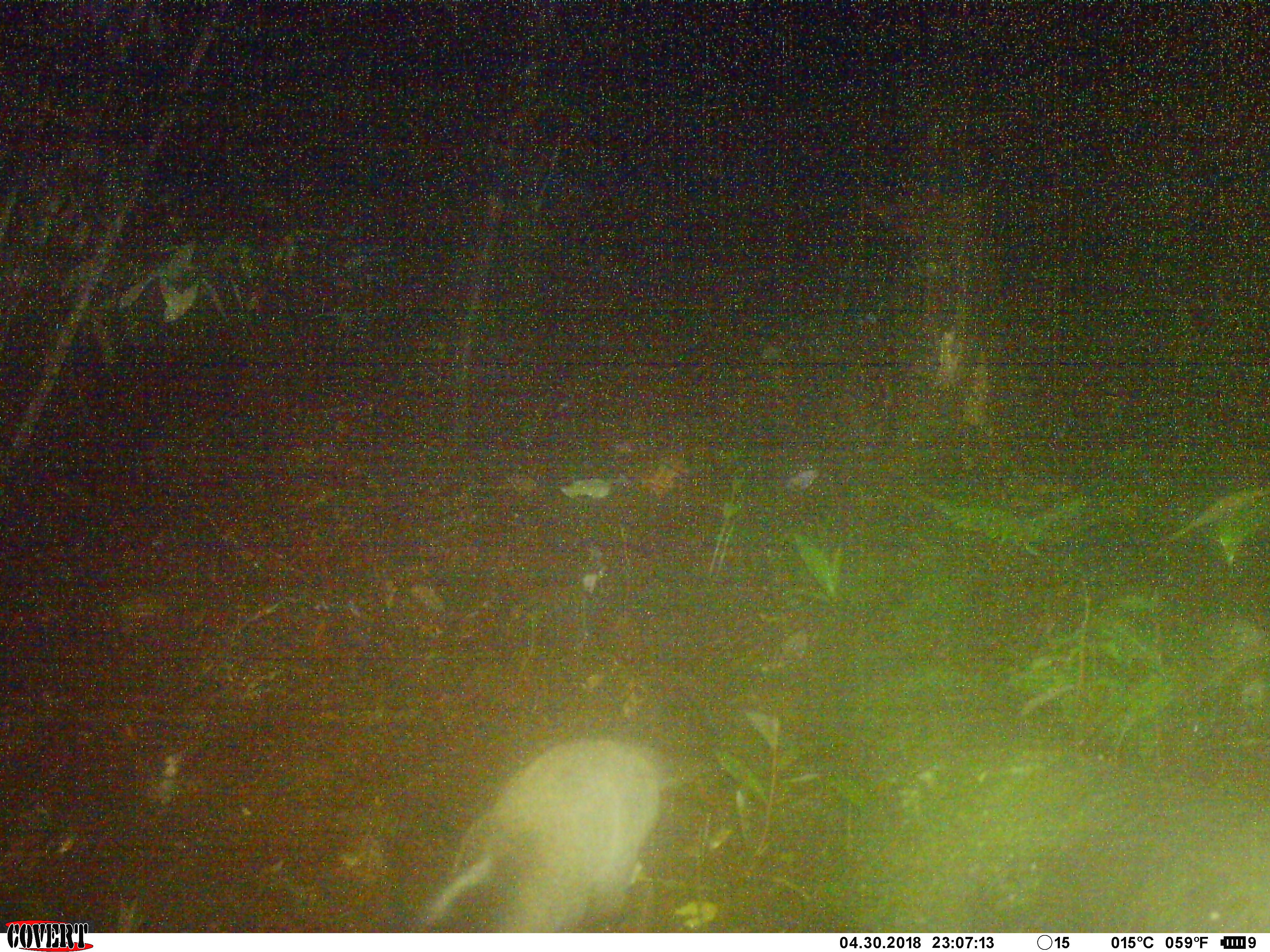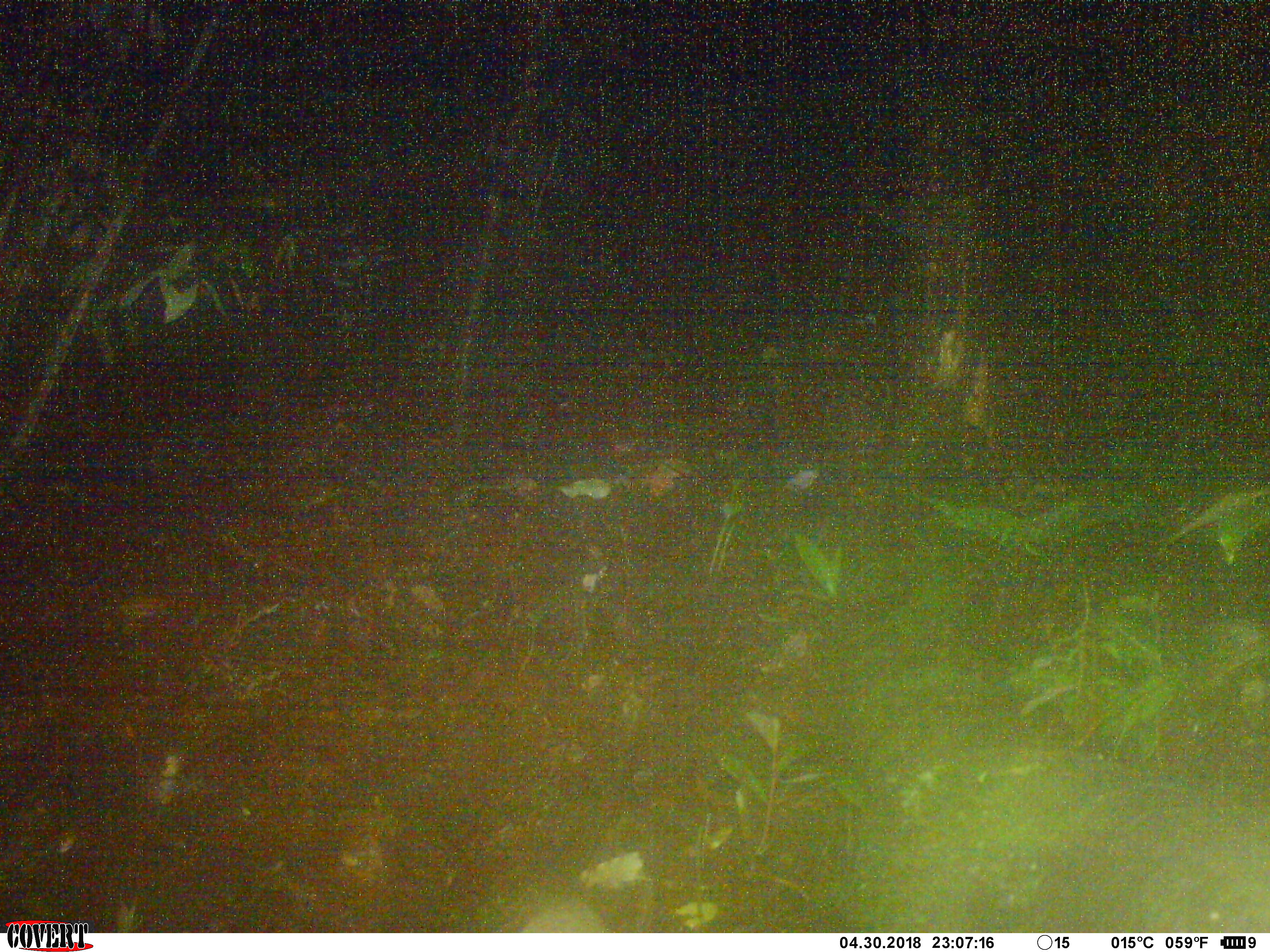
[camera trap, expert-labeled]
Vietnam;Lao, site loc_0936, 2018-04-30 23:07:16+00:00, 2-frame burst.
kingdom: Animalia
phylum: Chordata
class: Mammalia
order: Carnivora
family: Viverridae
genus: Paguma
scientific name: Paguma larvata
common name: masked palm civet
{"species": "masked palm civet (Paguma larvata)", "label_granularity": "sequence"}